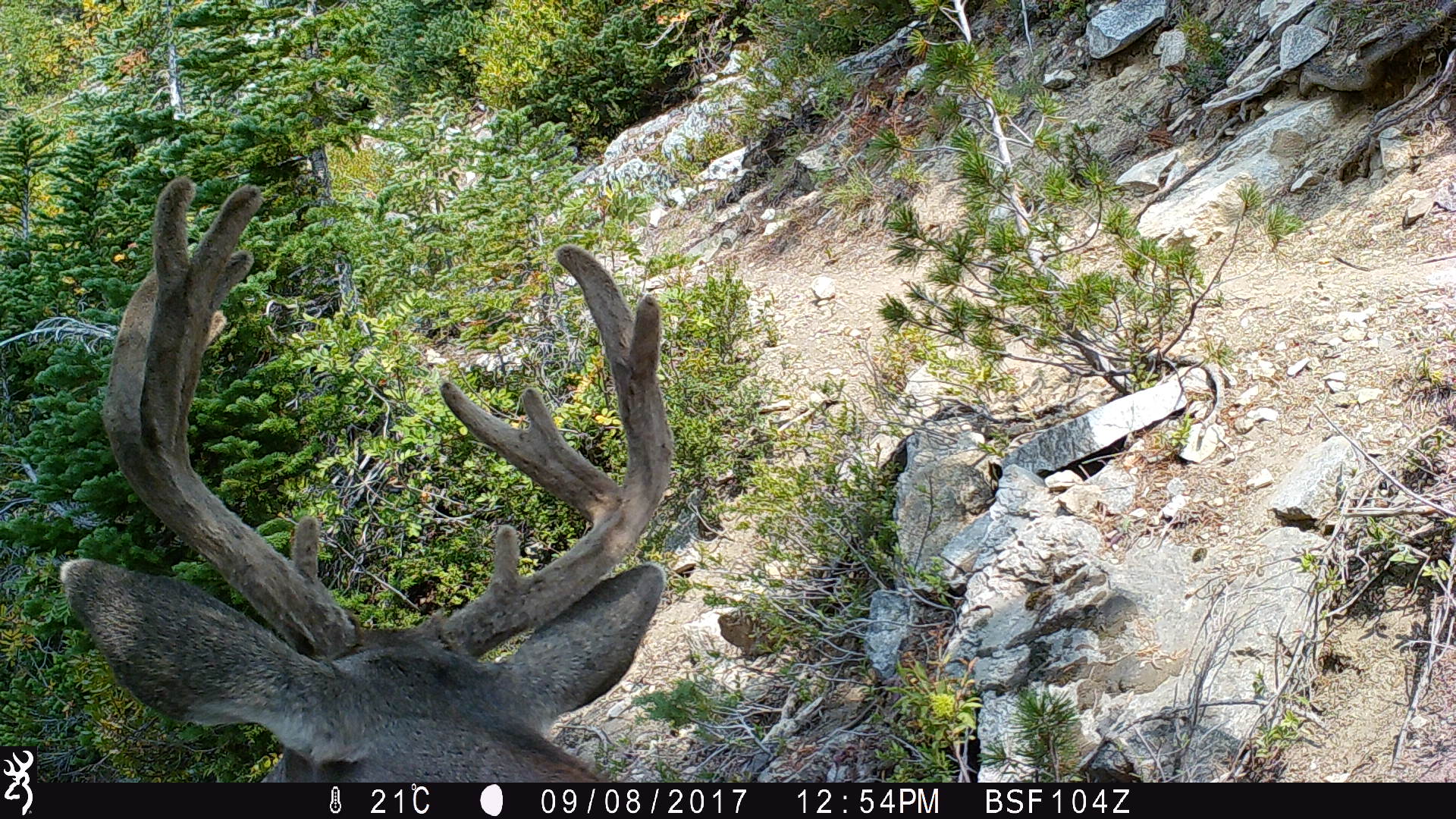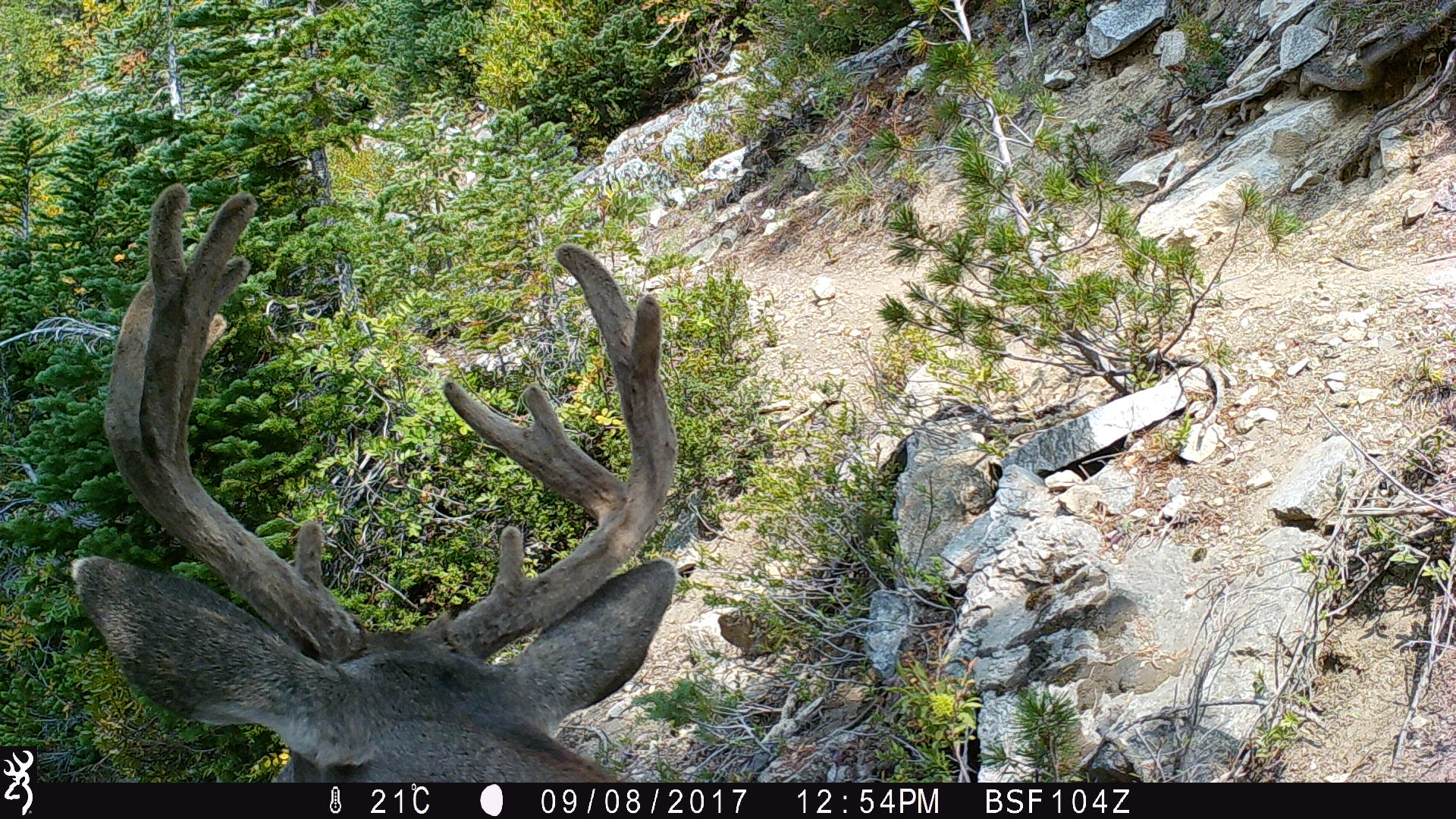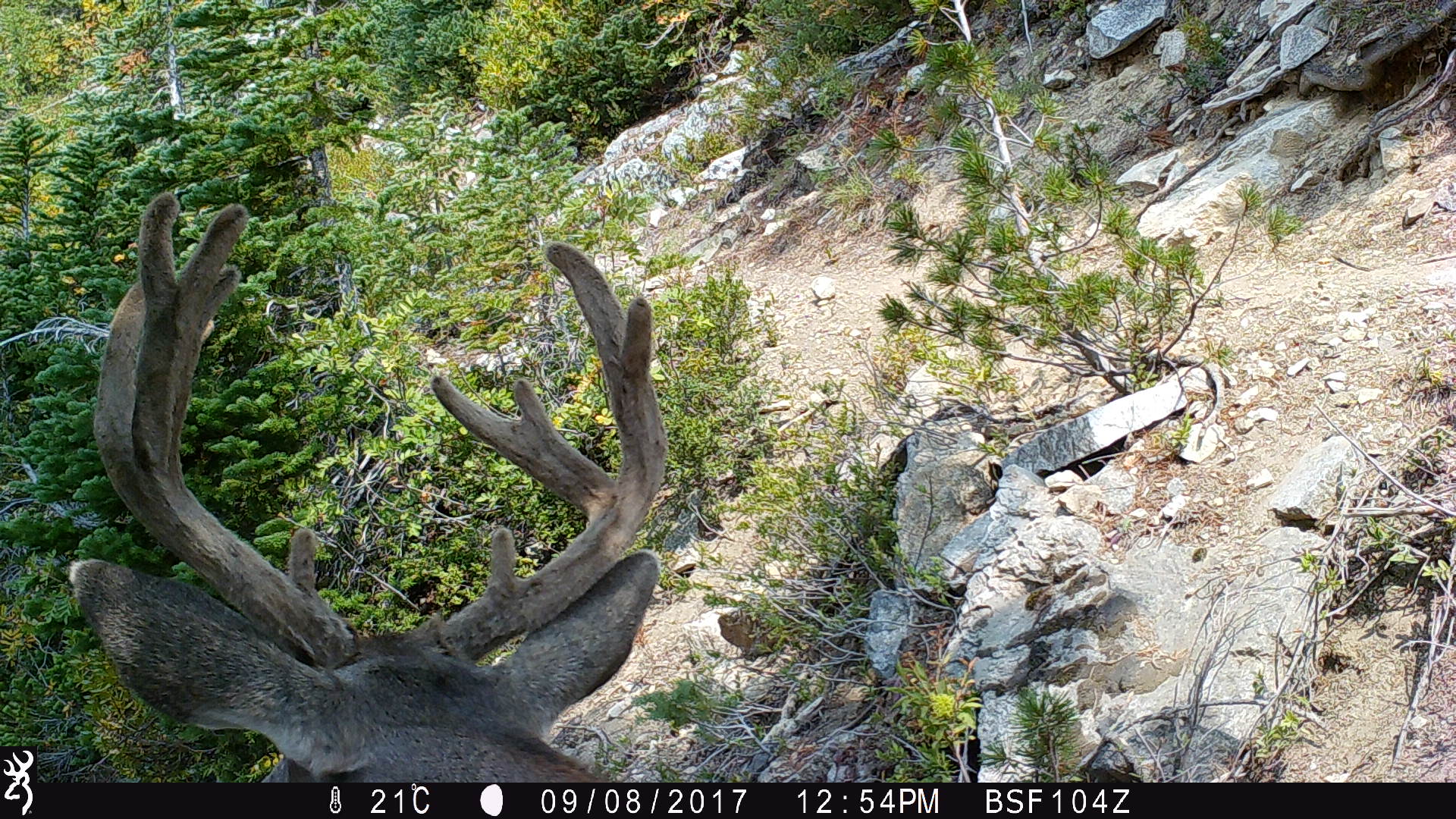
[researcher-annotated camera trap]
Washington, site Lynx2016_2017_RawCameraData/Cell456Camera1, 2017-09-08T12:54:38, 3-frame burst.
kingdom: Animalia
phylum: Chordata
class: Mammalia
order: Artiodactyla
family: Cervidae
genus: Odocoileus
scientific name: Odocoileus hemionus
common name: mule deer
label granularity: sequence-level